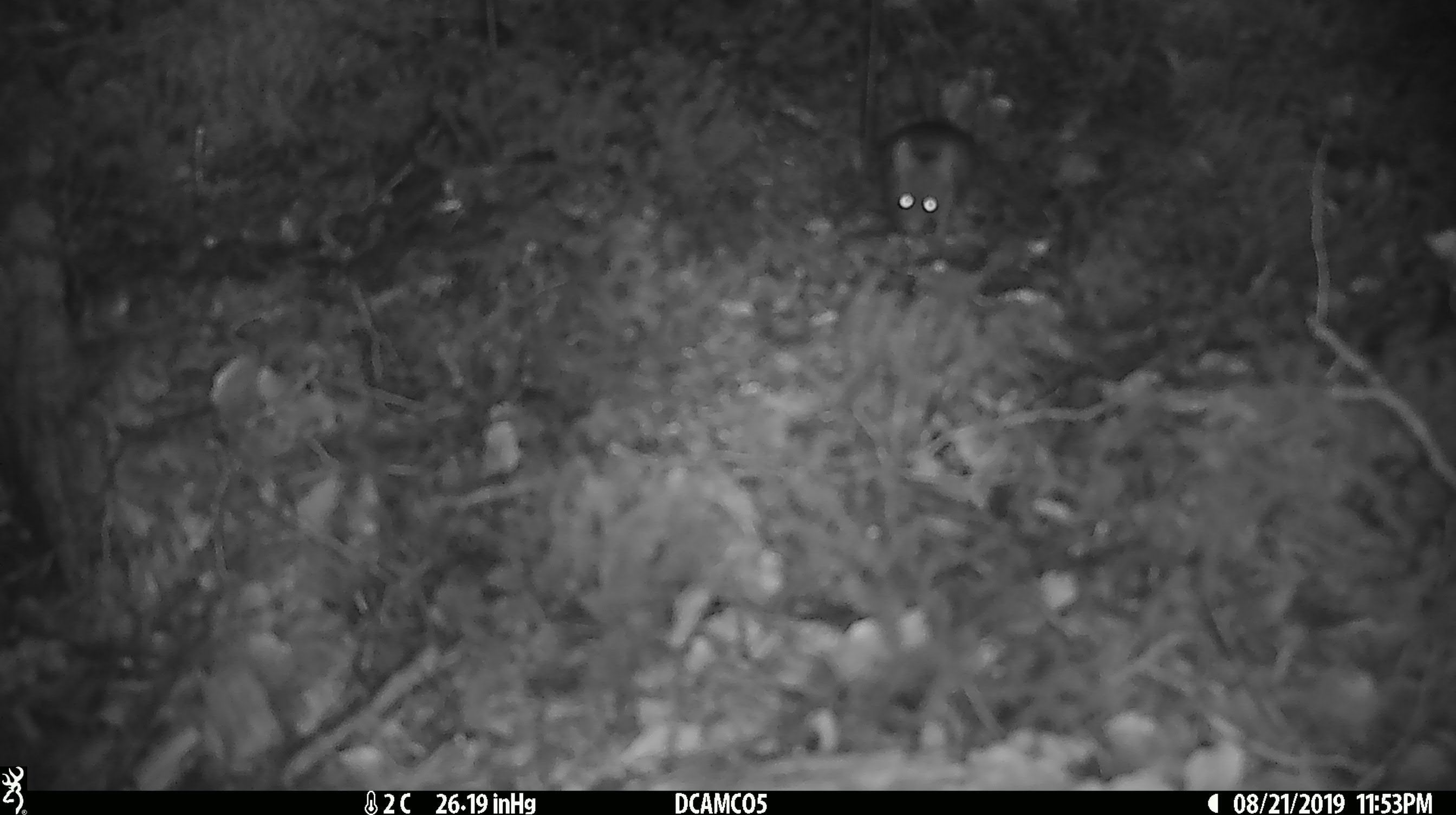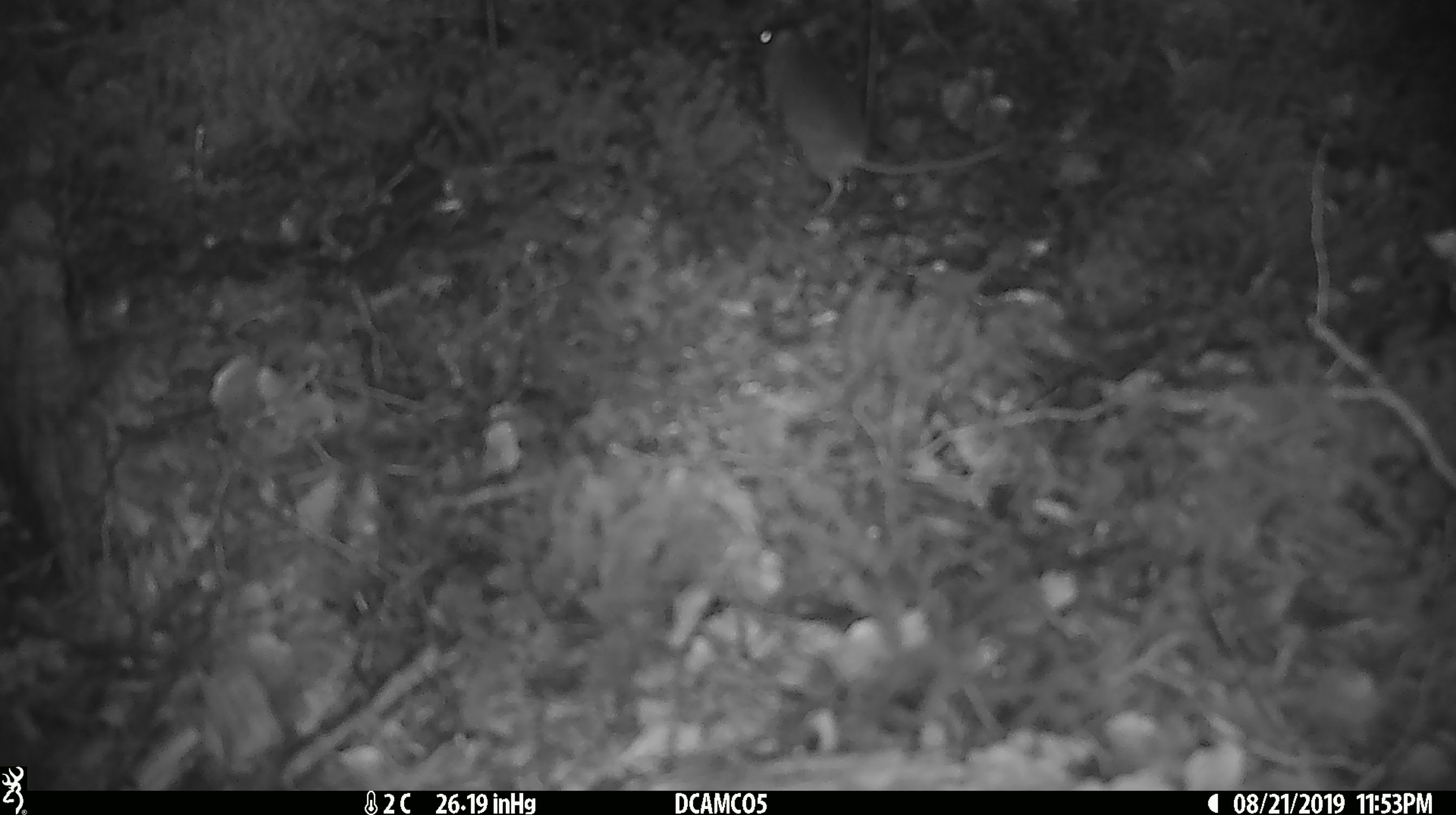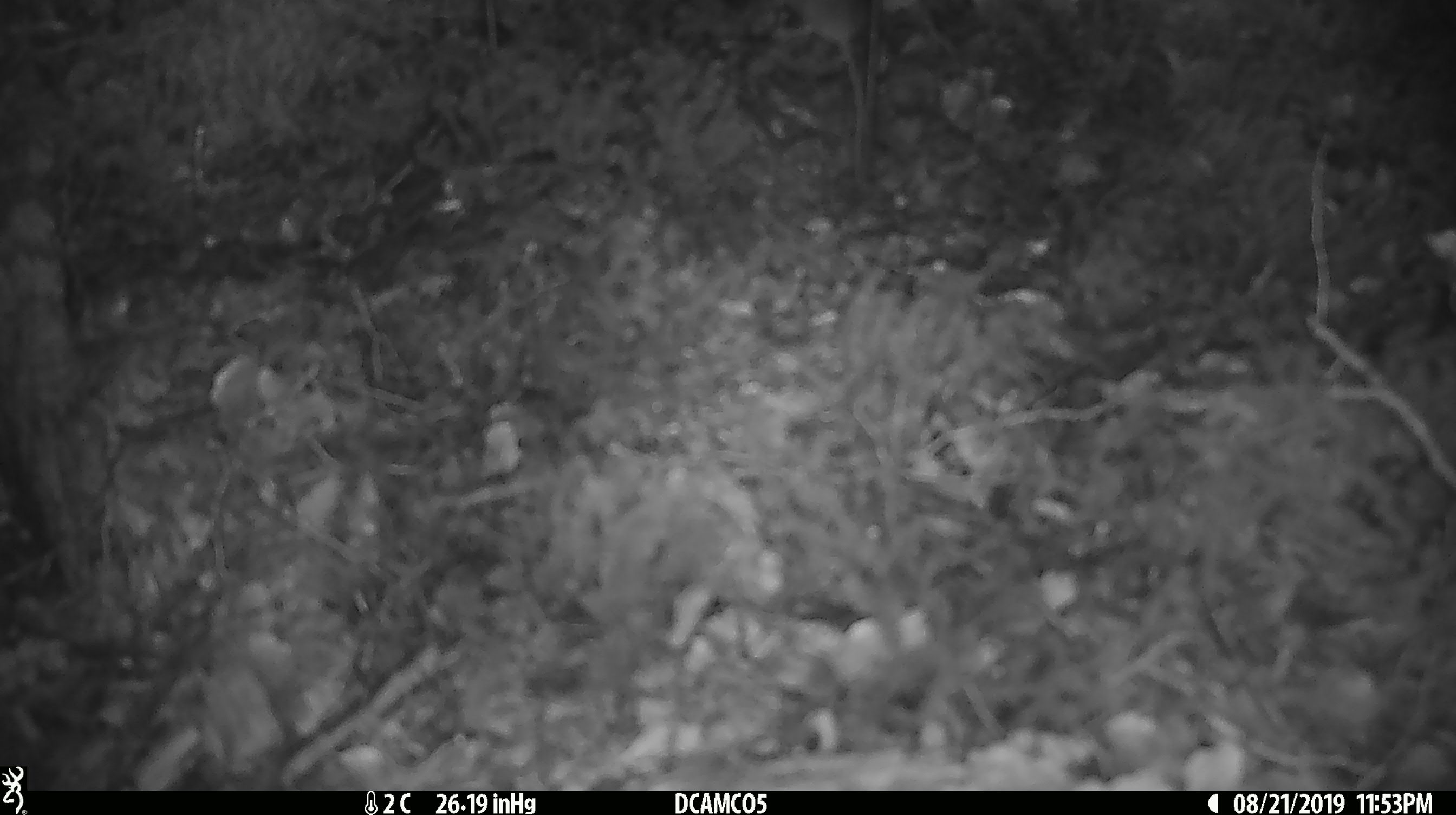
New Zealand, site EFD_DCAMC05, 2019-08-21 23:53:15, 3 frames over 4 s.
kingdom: Animalia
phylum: Chordata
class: Mammalia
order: Rodentia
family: Muridae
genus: Mus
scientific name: Mus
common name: mouse